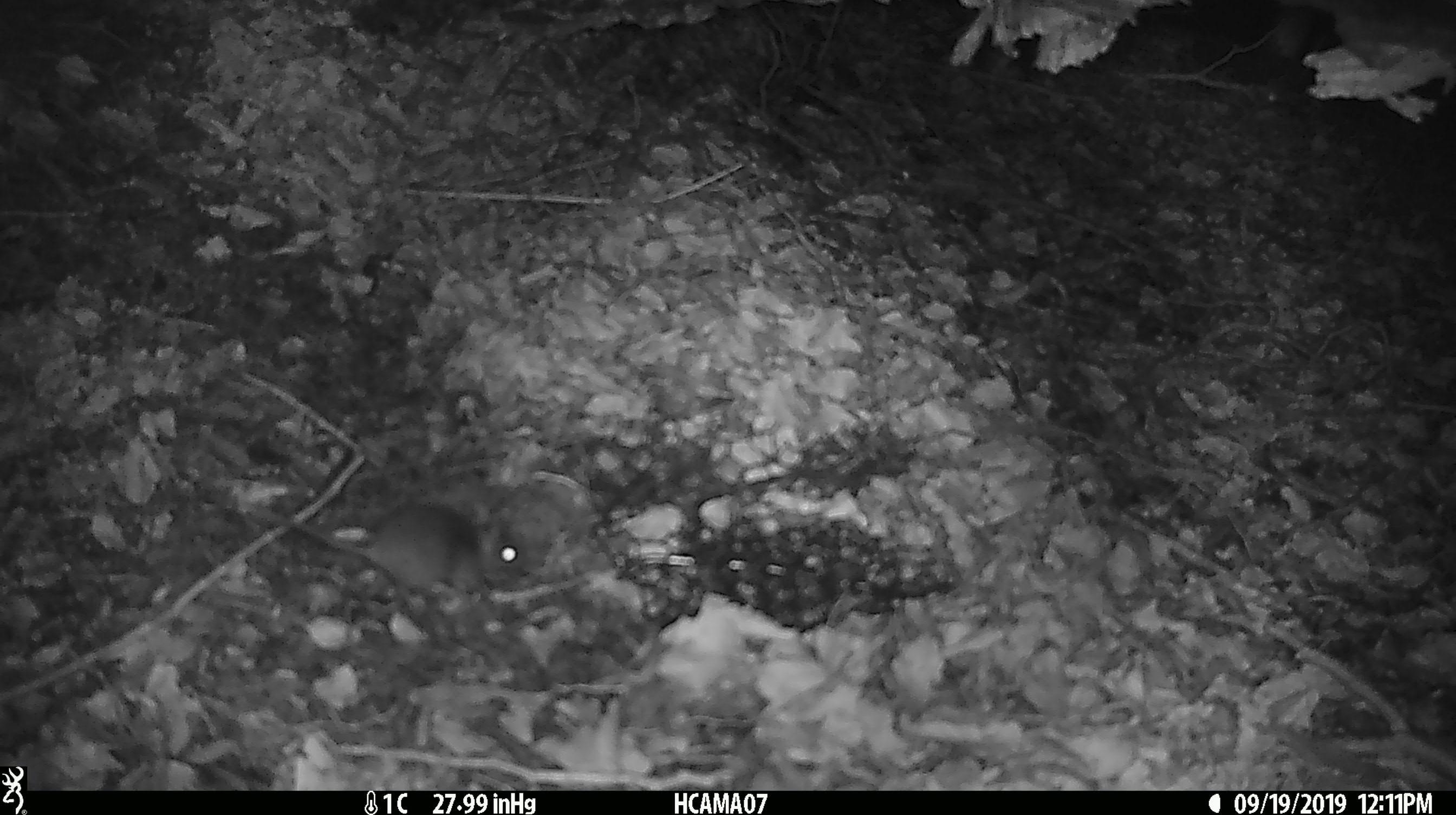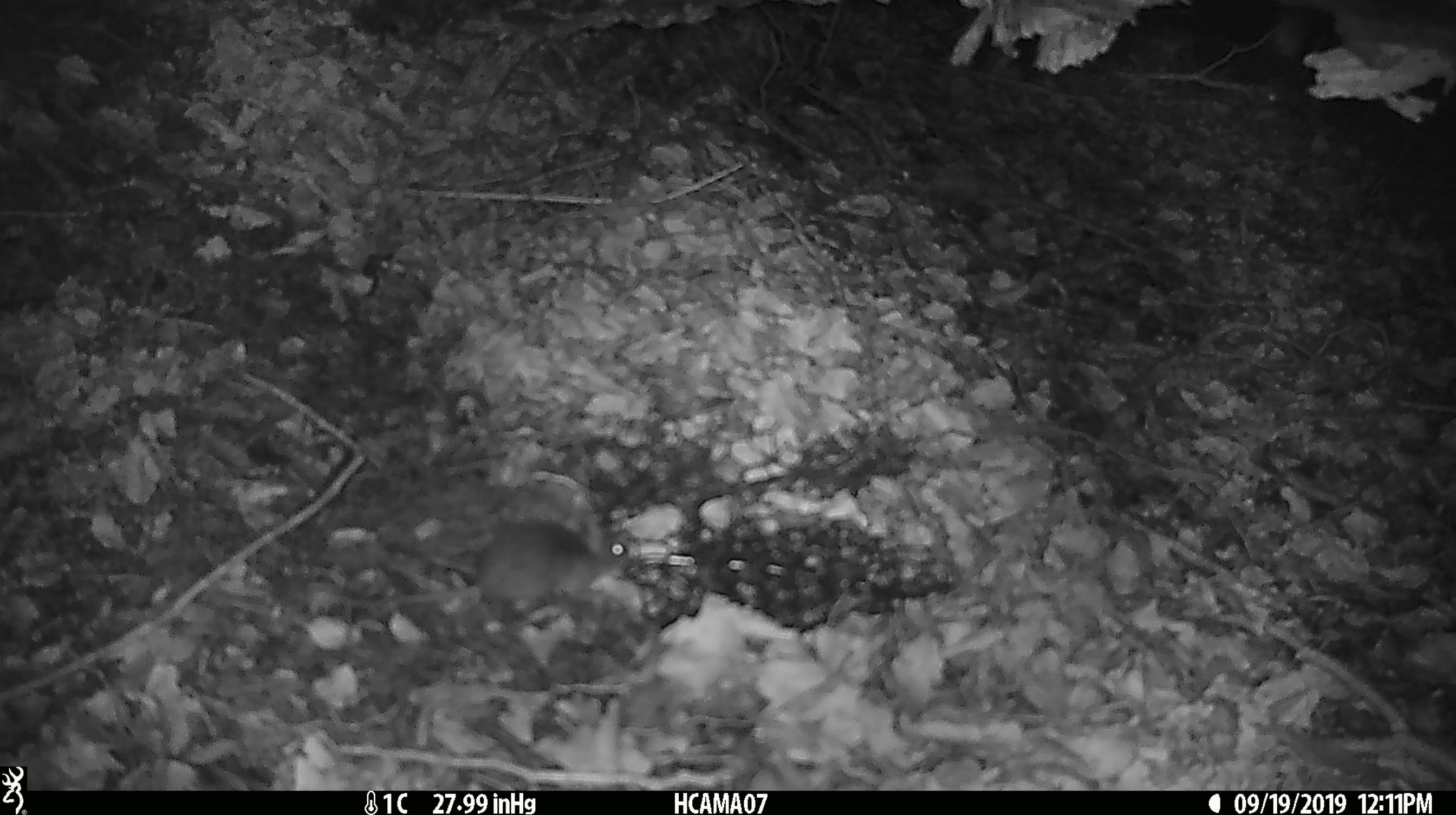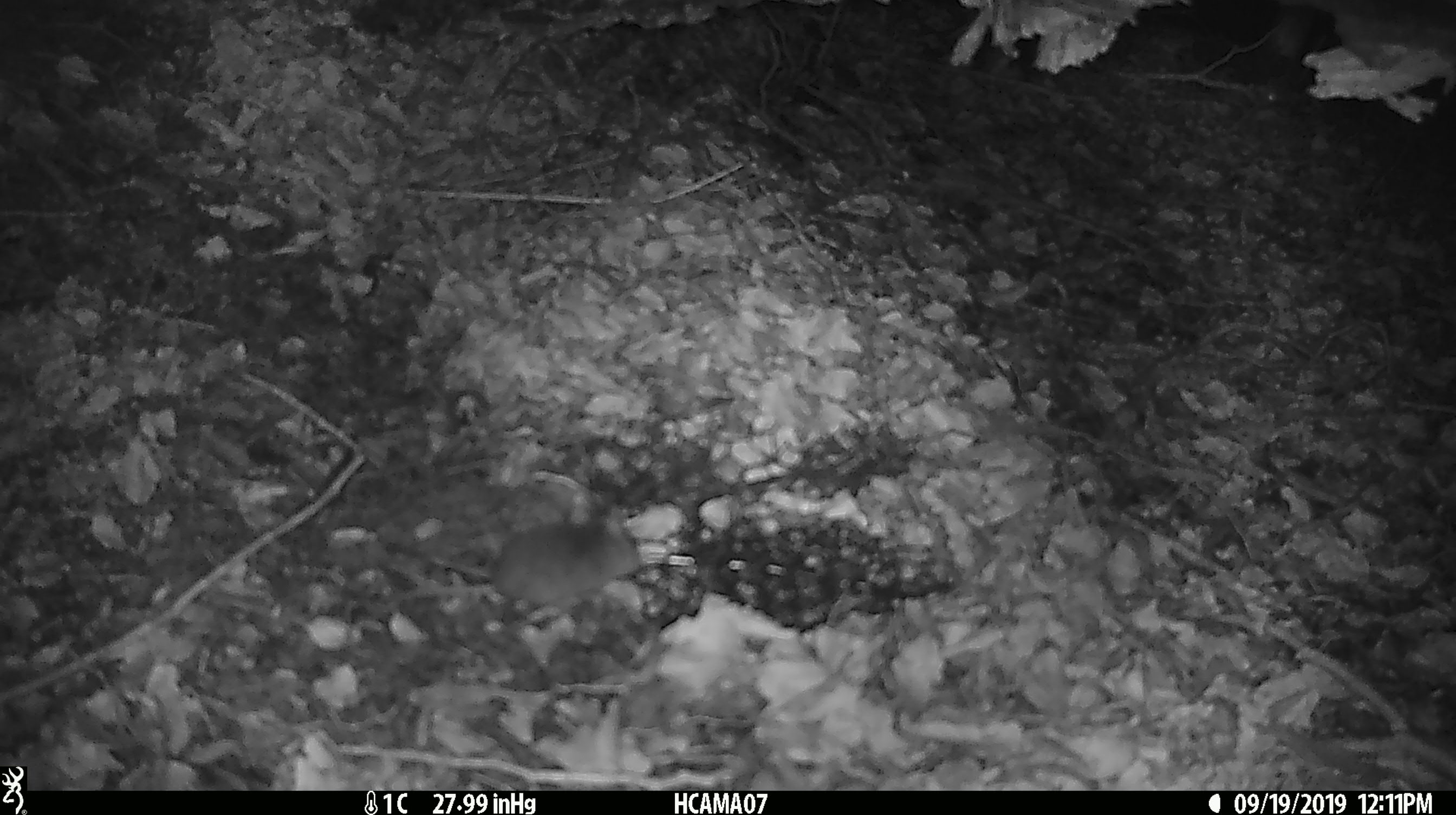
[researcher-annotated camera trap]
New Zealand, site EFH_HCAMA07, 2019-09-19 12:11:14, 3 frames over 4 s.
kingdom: Animalia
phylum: Chordata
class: Mammalia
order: Rodentia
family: Muridae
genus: Mus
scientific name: Mus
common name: mouse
Mouse (Mus).